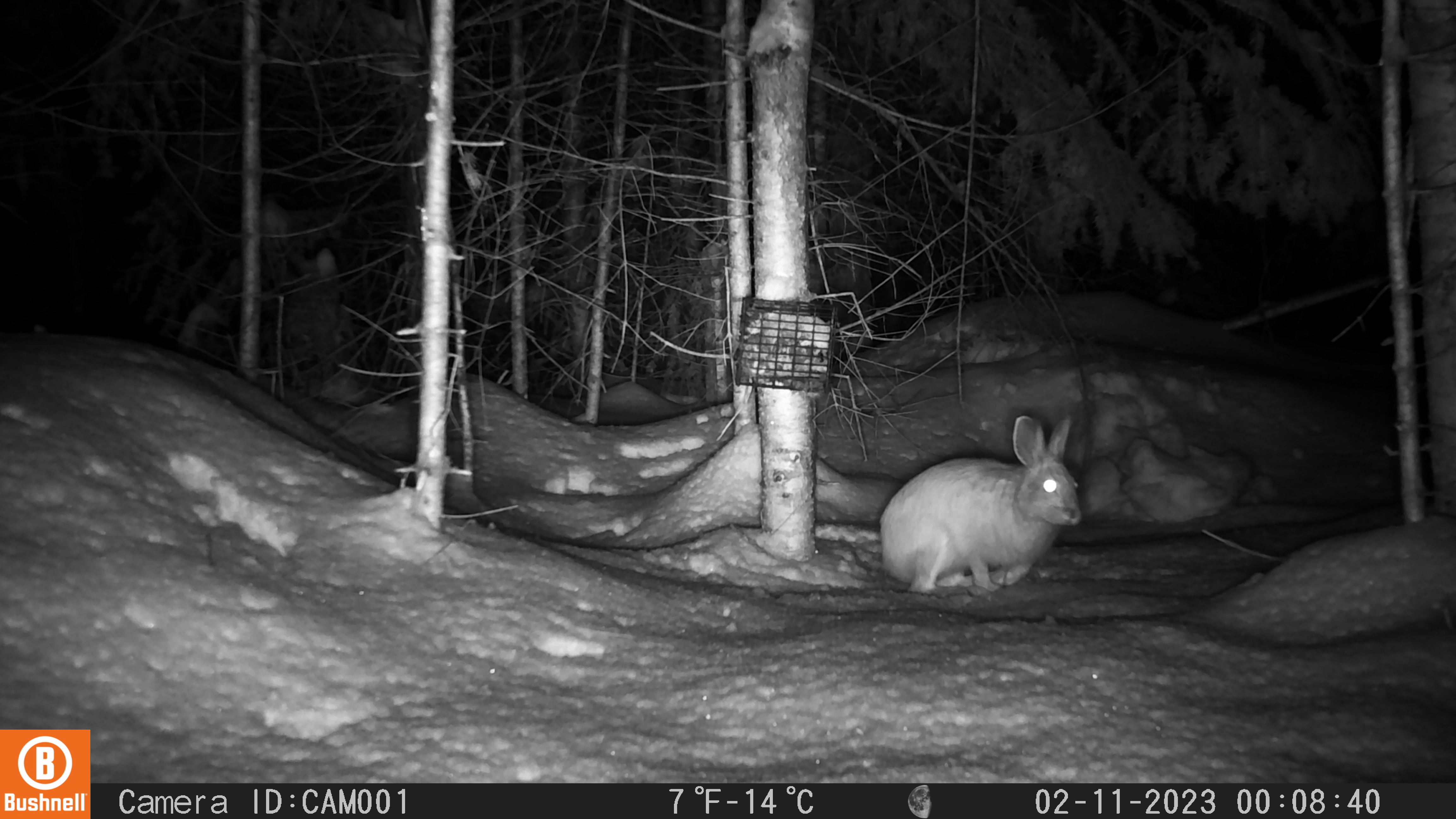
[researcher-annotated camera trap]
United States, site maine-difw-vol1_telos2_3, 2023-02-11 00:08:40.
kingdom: Animalia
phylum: Chordata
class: Mammalia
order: Lagomorpha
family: Leporidae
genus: Lepus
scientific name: Lepus americanus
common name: snowshoe hare